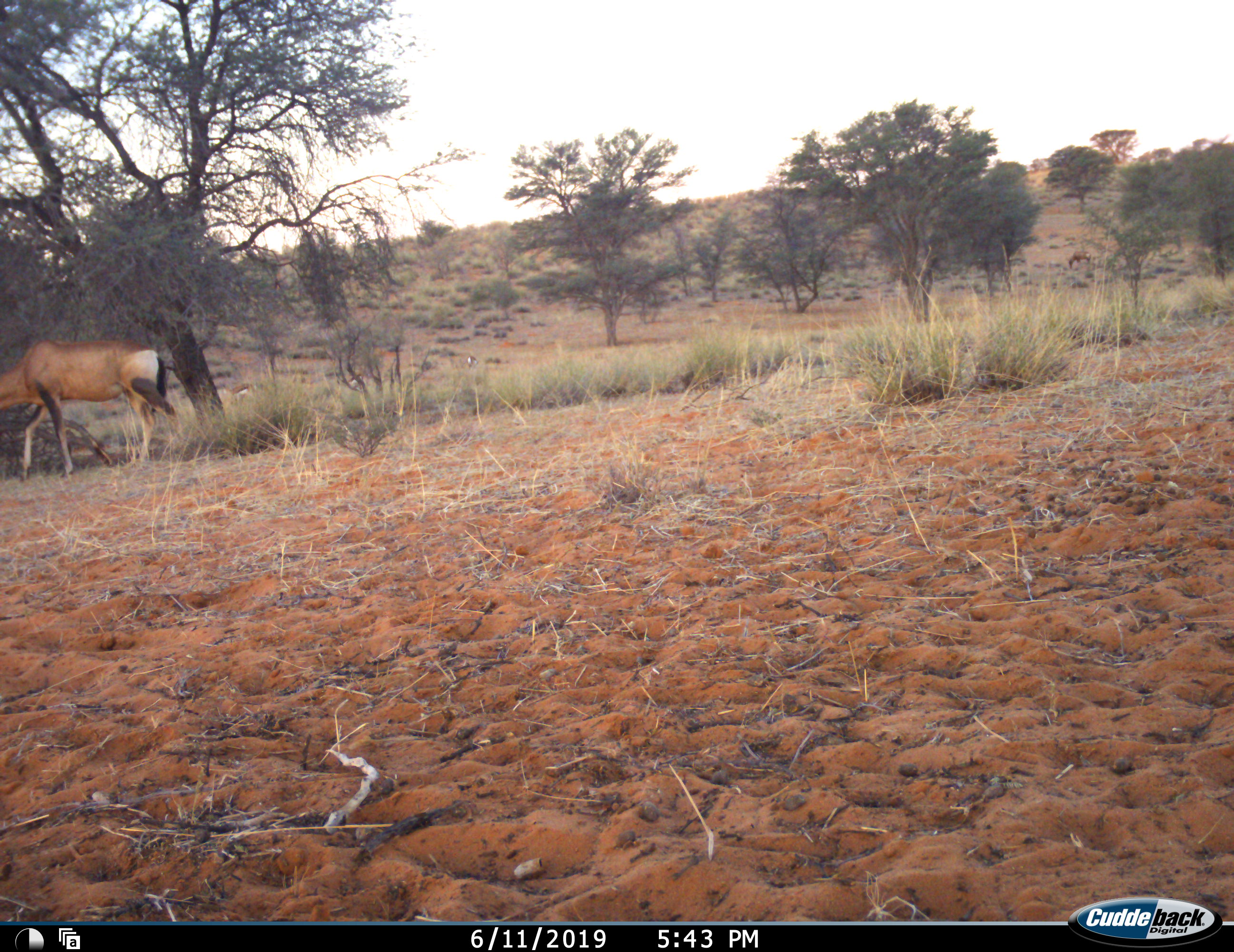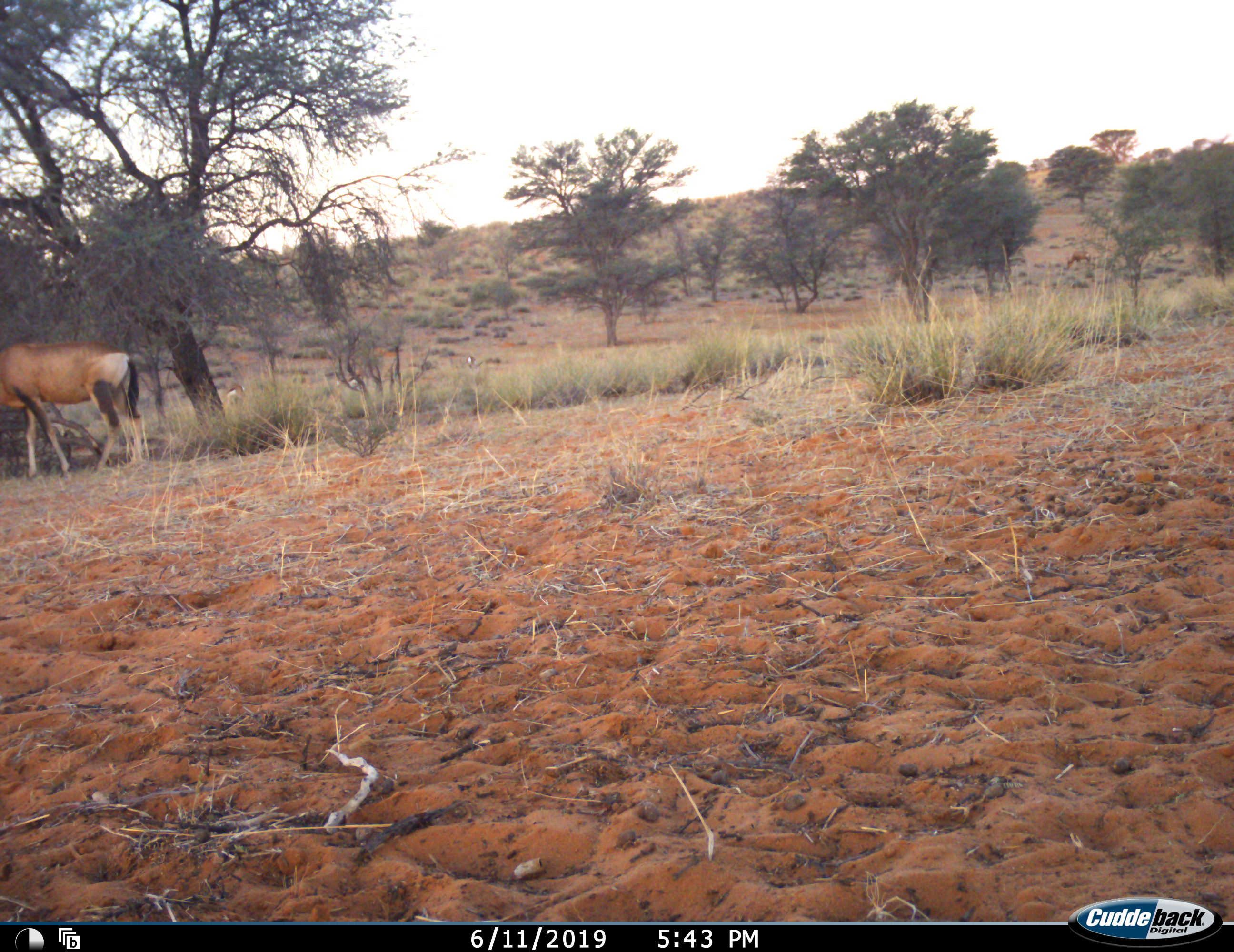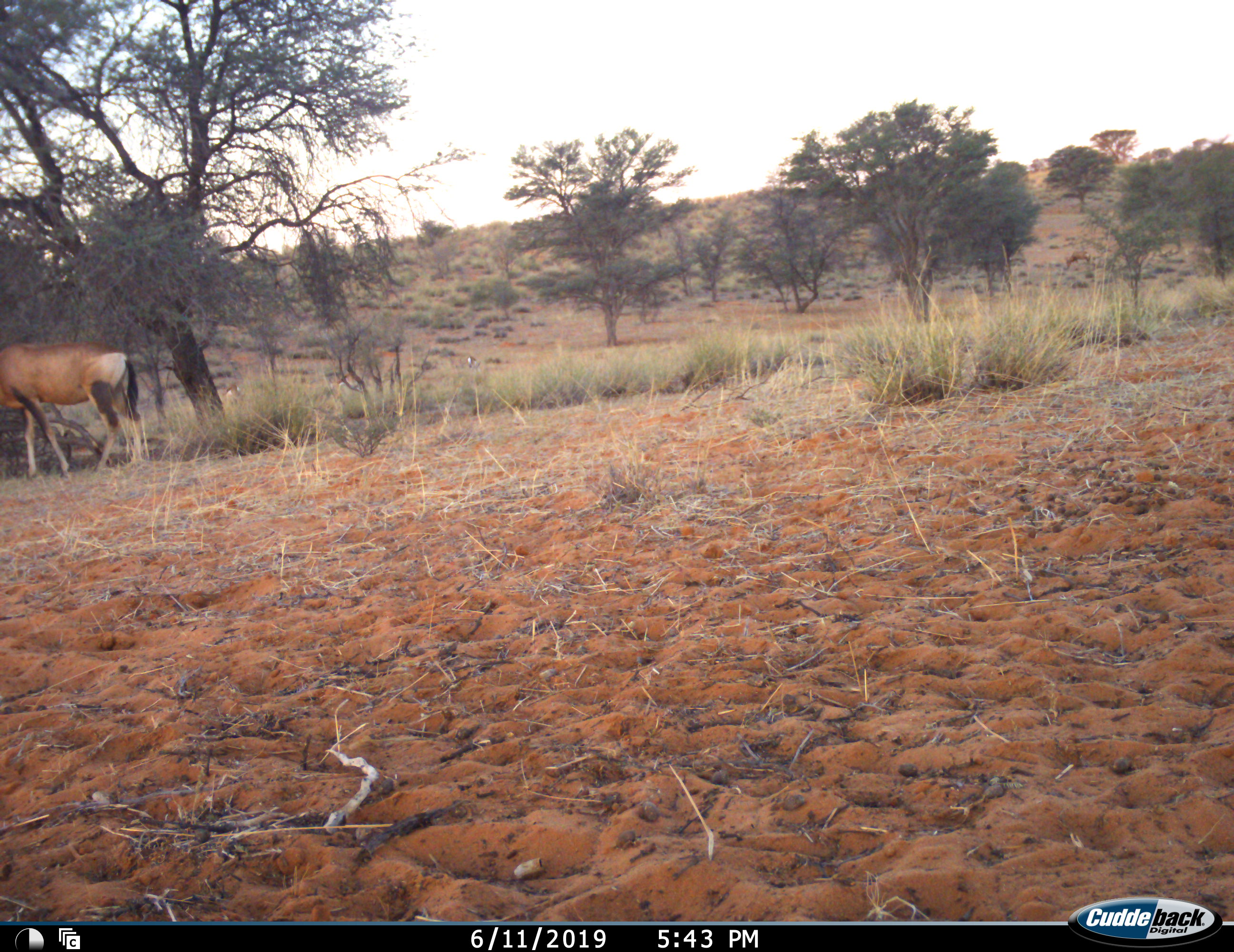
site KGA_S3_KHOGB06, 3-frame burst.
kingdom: Animalia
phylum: Chordata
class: Mammalia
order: Artiodactyla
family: Bovidae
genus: Alcelaphus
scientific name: Alcelaphus buselaphus caama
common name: red hartebeest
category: hartebeestred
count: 2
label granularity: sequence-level